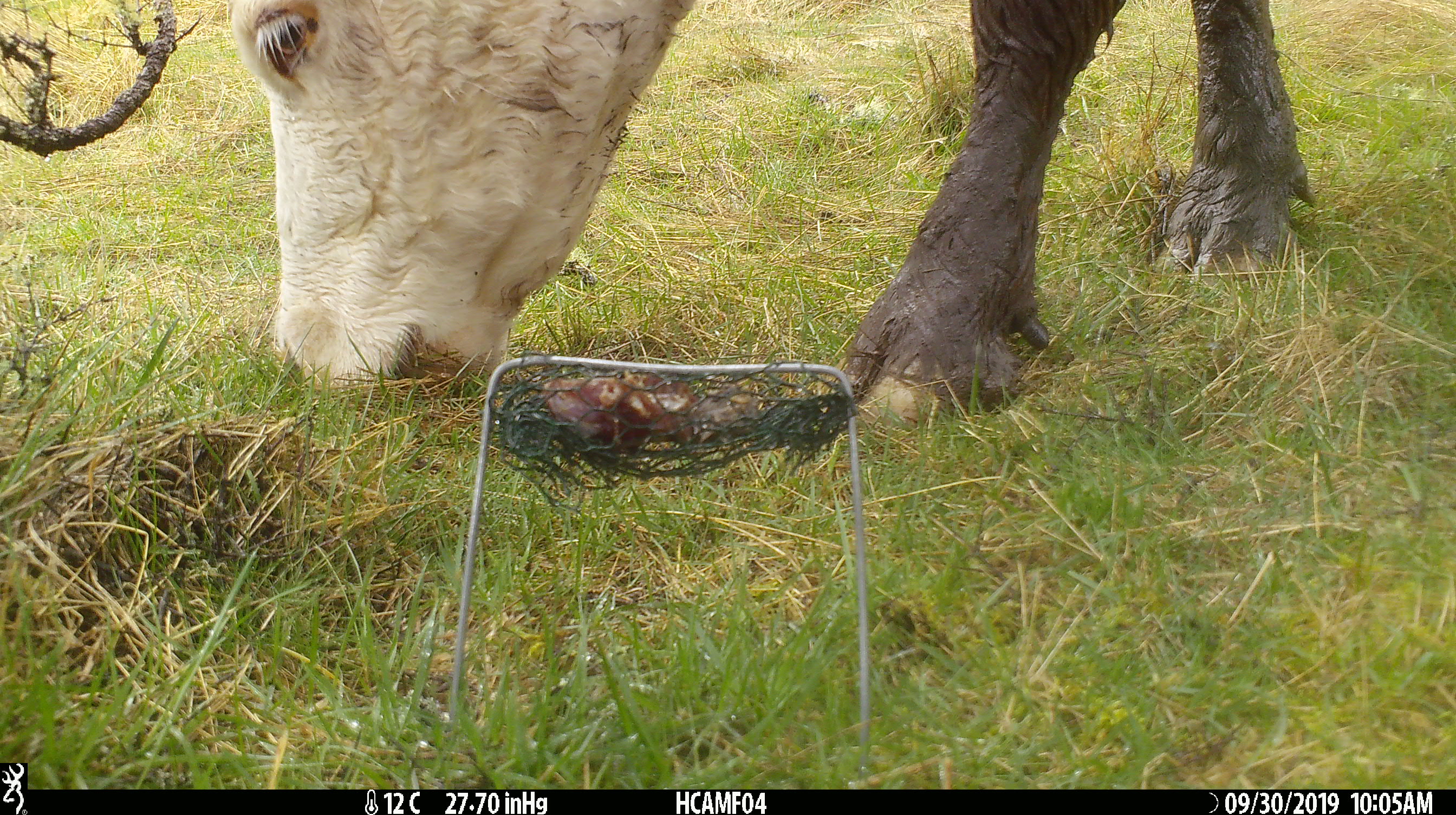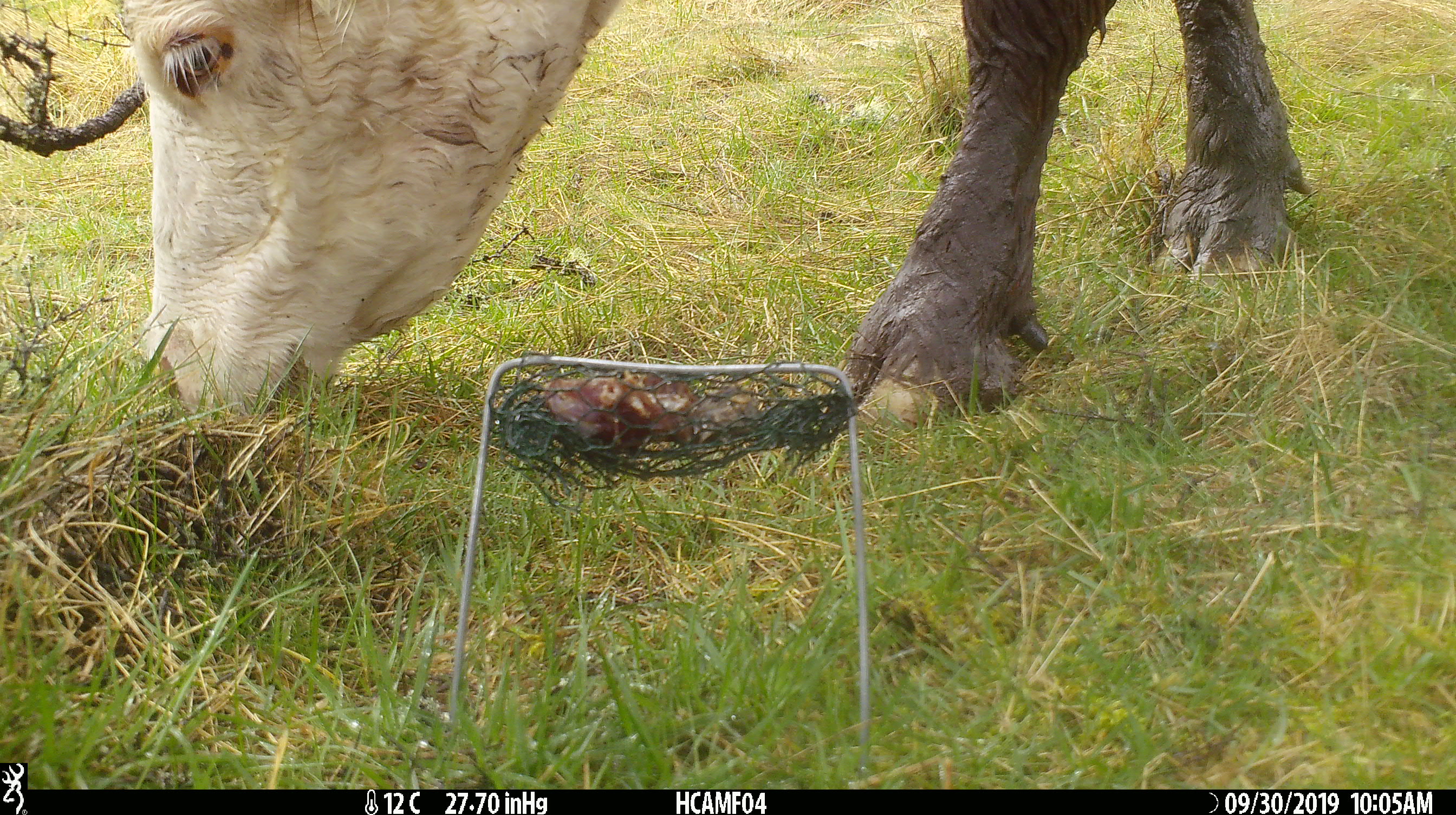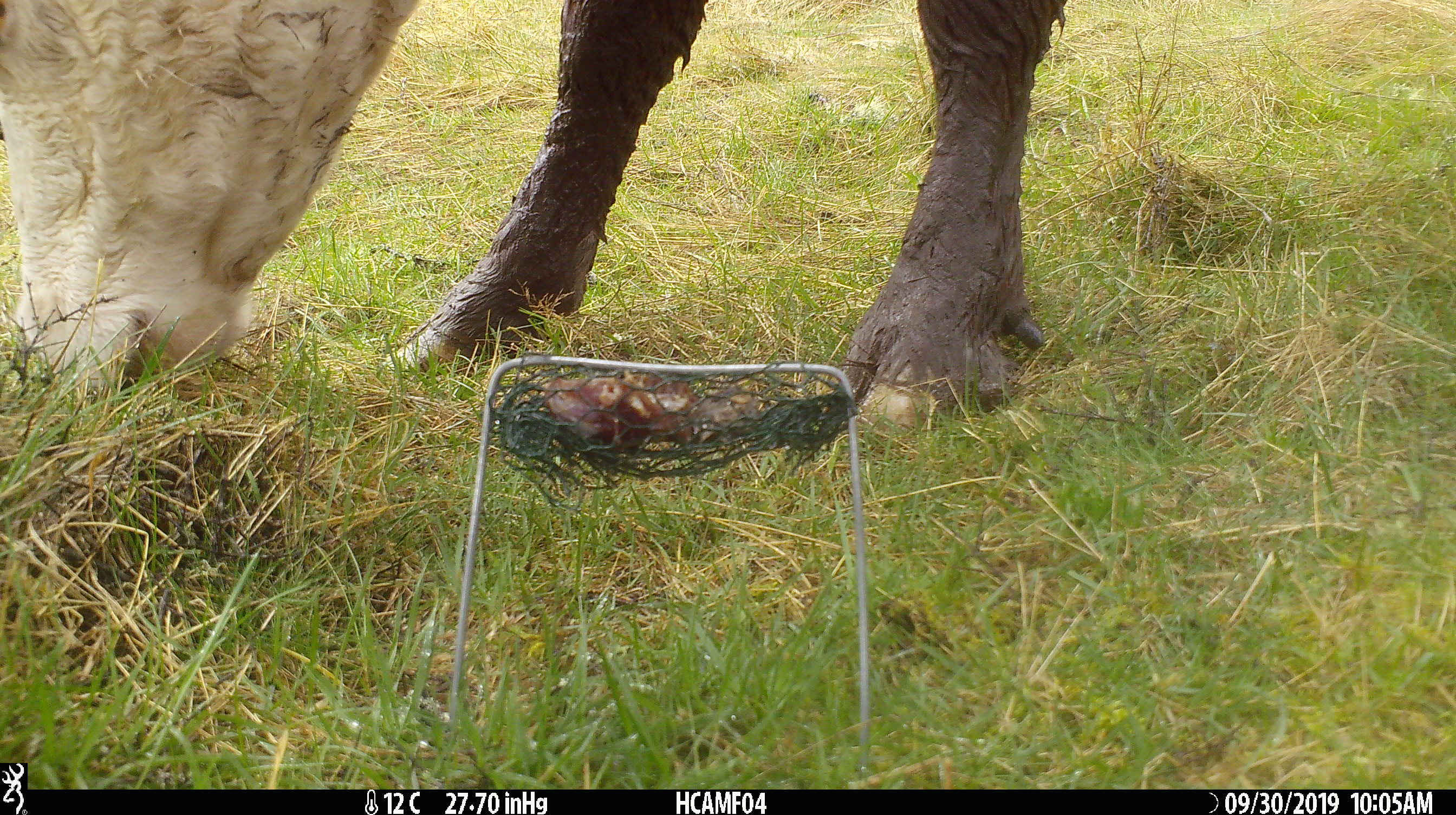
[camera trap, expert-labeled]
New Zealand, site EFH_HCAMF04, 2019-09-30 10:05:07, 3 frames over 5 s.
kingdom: Animalia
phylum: Chordata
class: Mammalia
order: Artiodactyla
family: Bovidae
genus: Bos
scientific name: Bos taurus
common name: domestic cow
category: cow